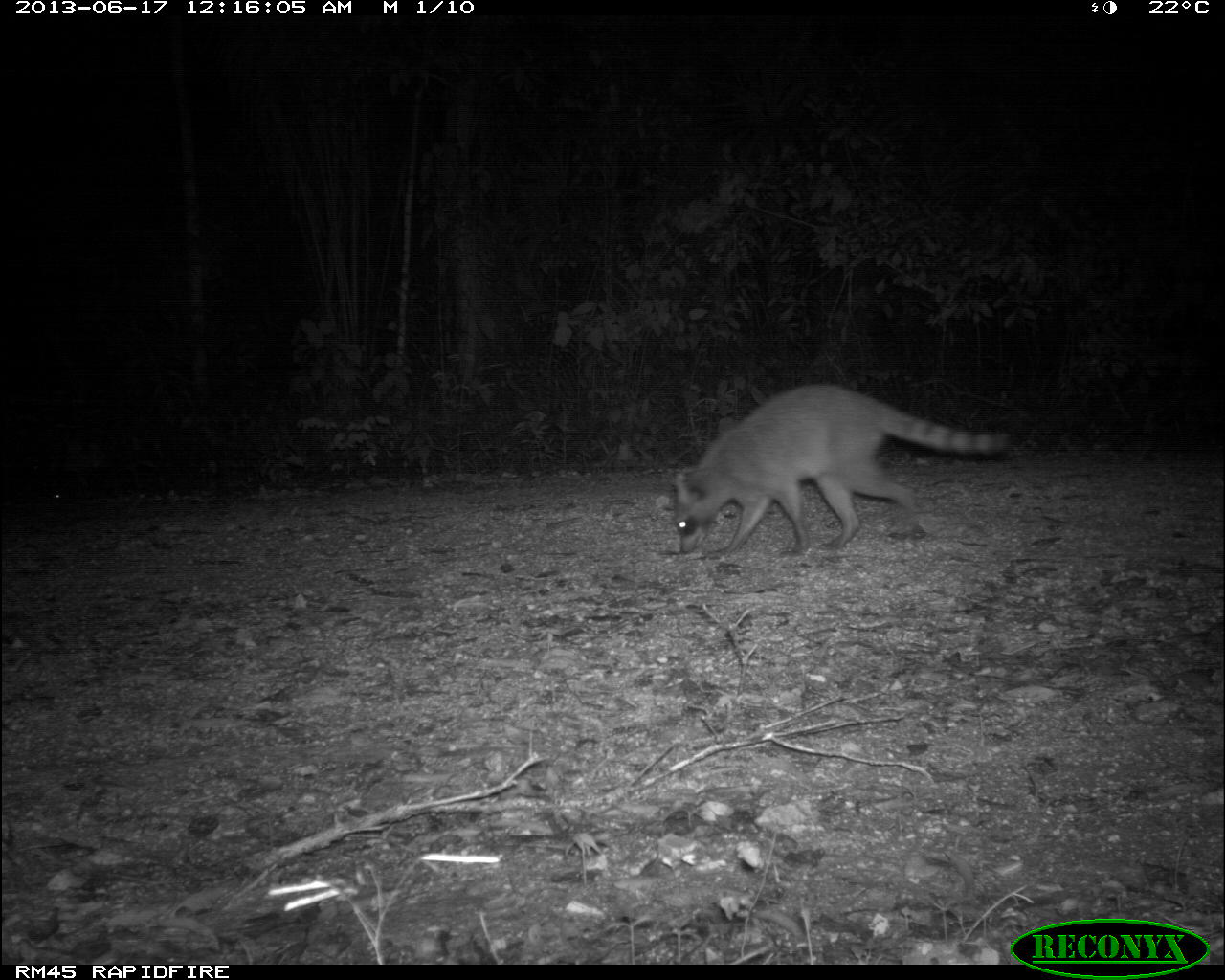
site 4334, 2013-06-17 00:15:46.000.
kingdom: Animalia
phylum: Chordata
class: Mammalia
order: Carnivora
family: Procyonidae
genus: Procyon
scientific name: Procyon lotor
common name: common raccoon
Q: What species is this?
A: Procyon lotor (common raccoon).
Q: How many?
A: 1.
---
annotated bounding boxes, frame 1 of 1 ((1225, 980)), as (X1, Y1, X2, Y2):
procyon lotor: (669, 378, 1013, 560)